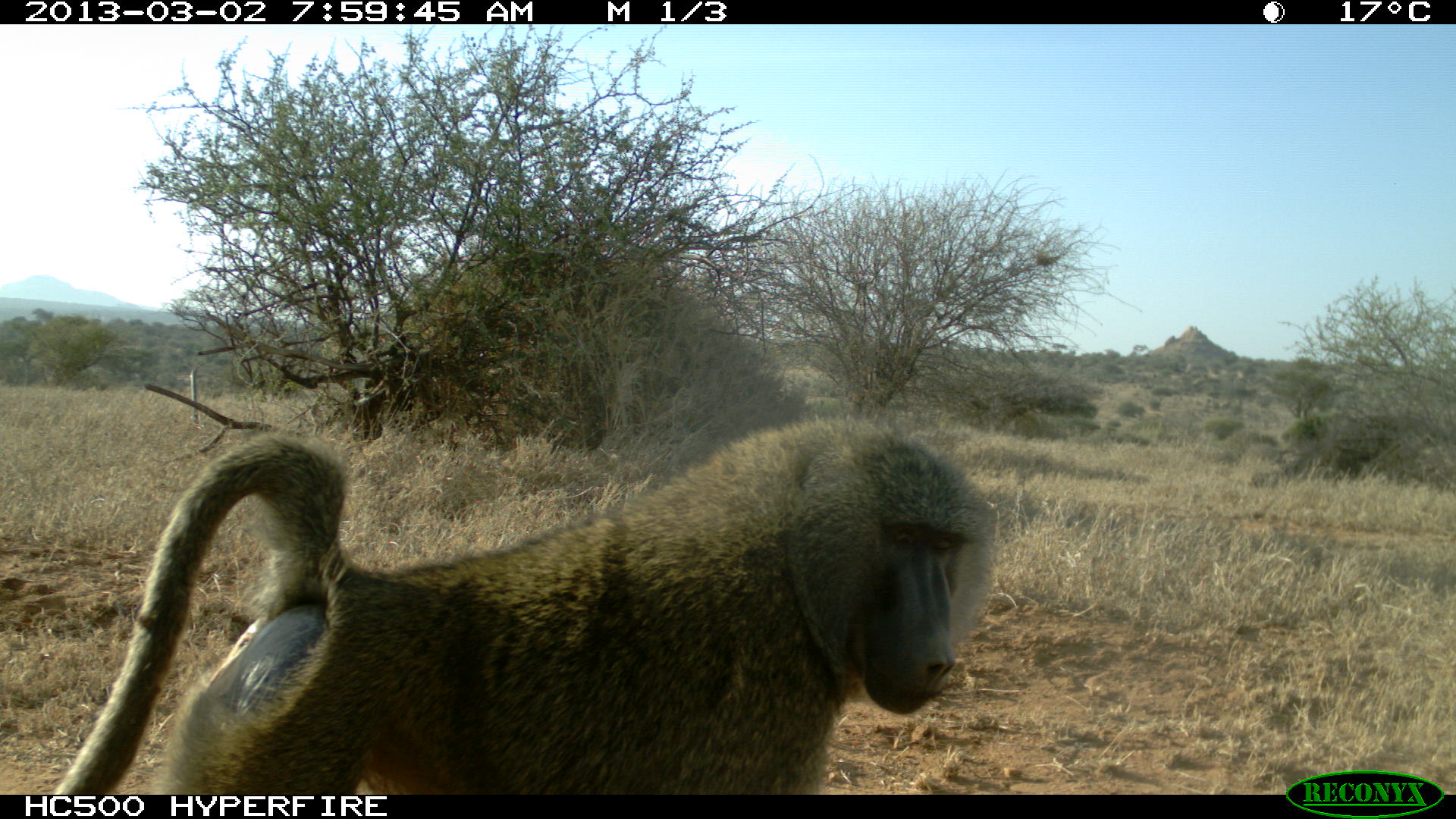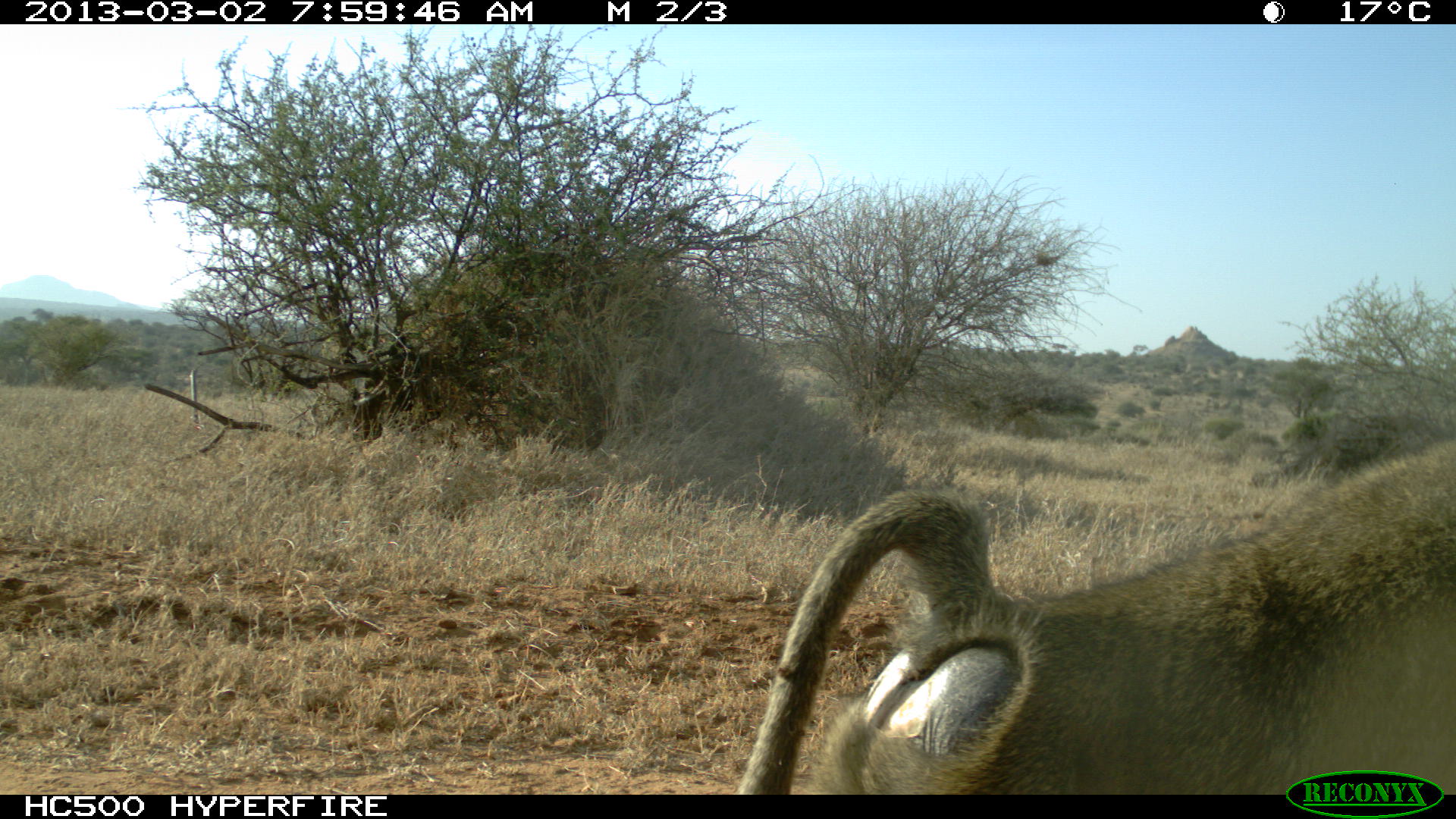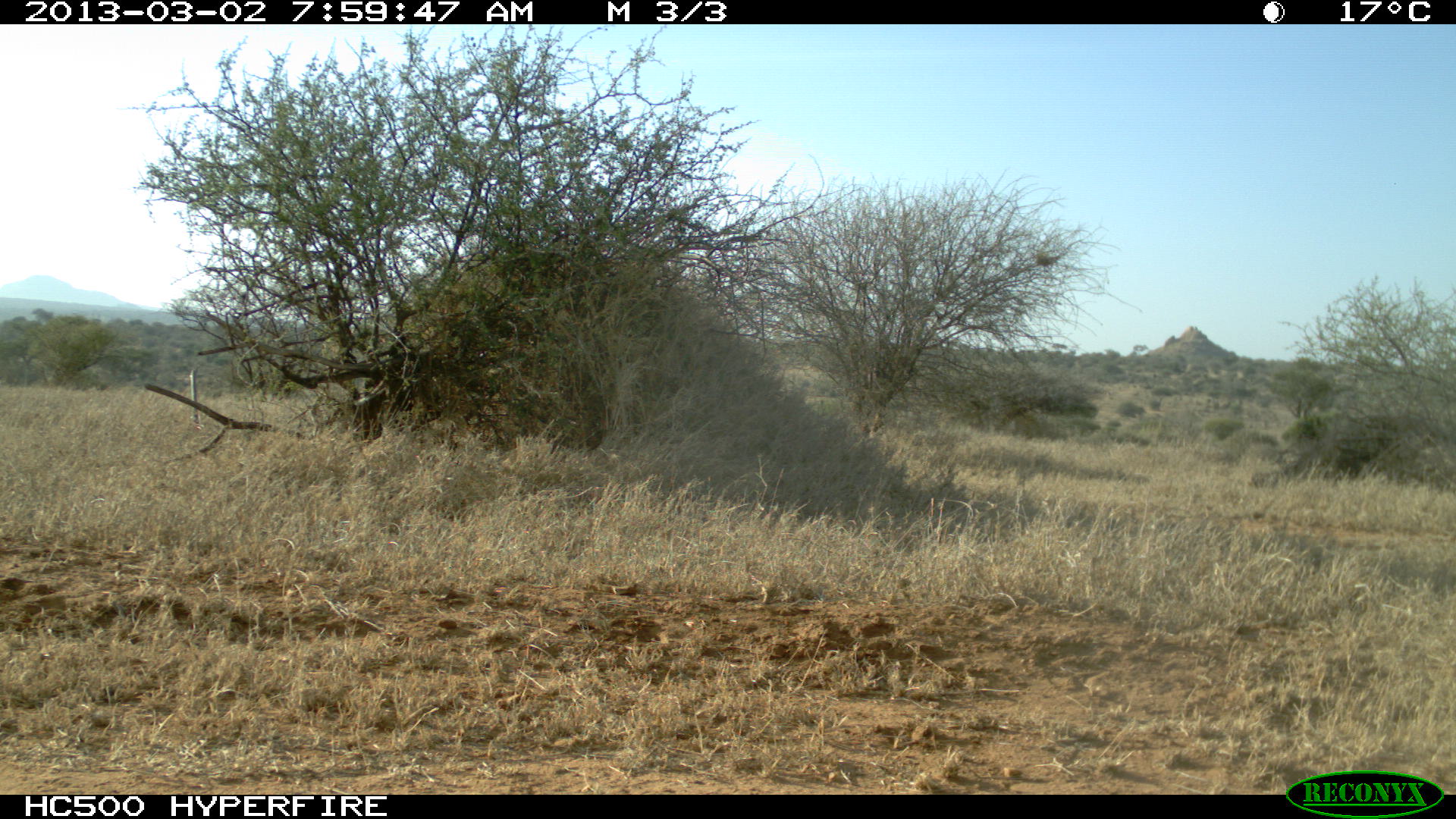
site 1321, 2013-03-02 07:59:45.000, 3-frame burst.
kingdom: Animalia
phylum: Chordata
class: Mammalia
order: Primates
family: Cercopithecidae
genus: Papio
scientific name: Papio anubis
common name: olive baboon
Papio anubis (olive baboon), count 1.